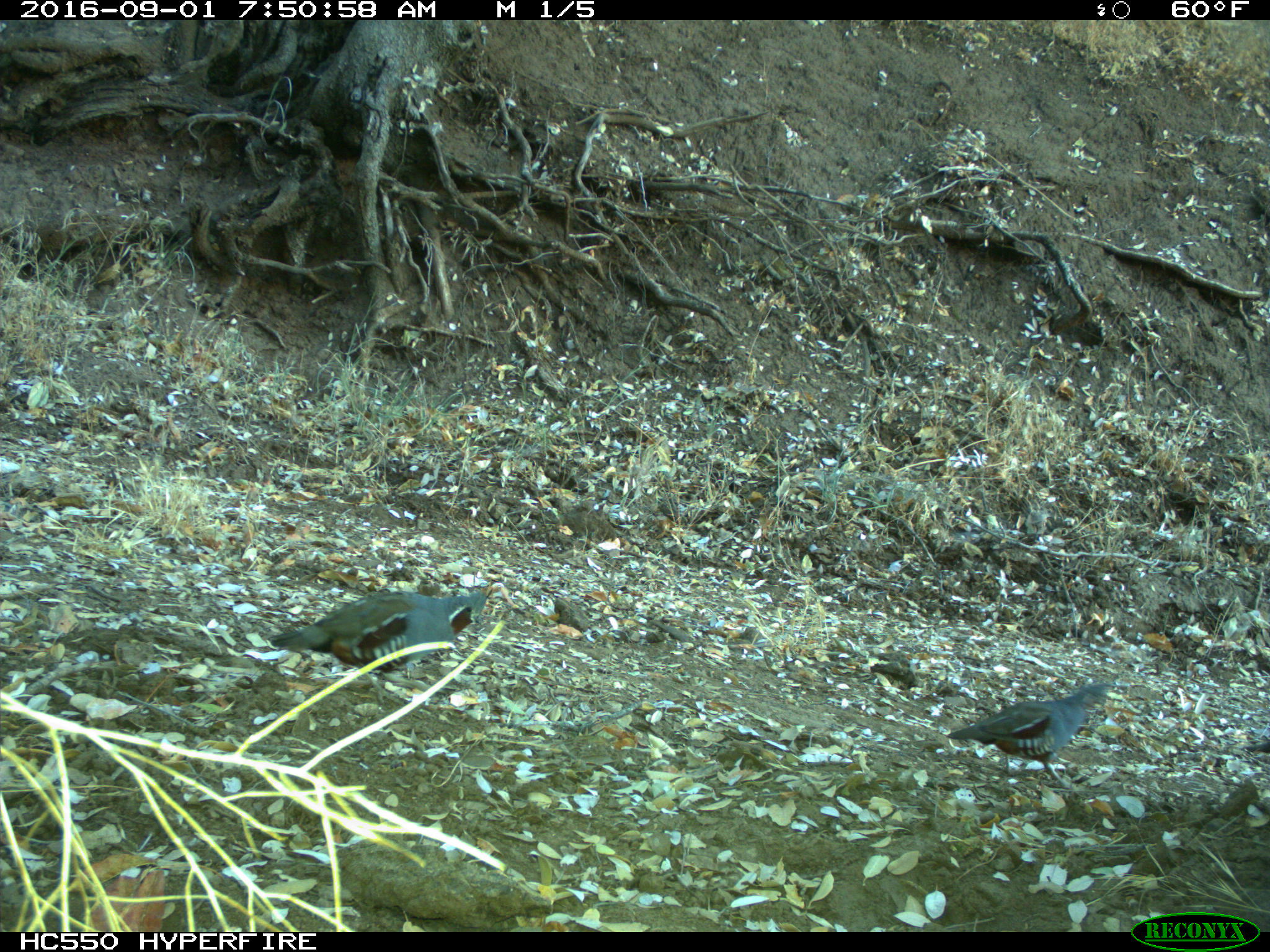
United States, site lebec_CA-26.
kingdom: Animalia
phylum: Chordata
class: Aves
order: Galliformes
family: Odontophoridae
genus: Callipepla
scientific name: Callipepla californica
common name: california quail